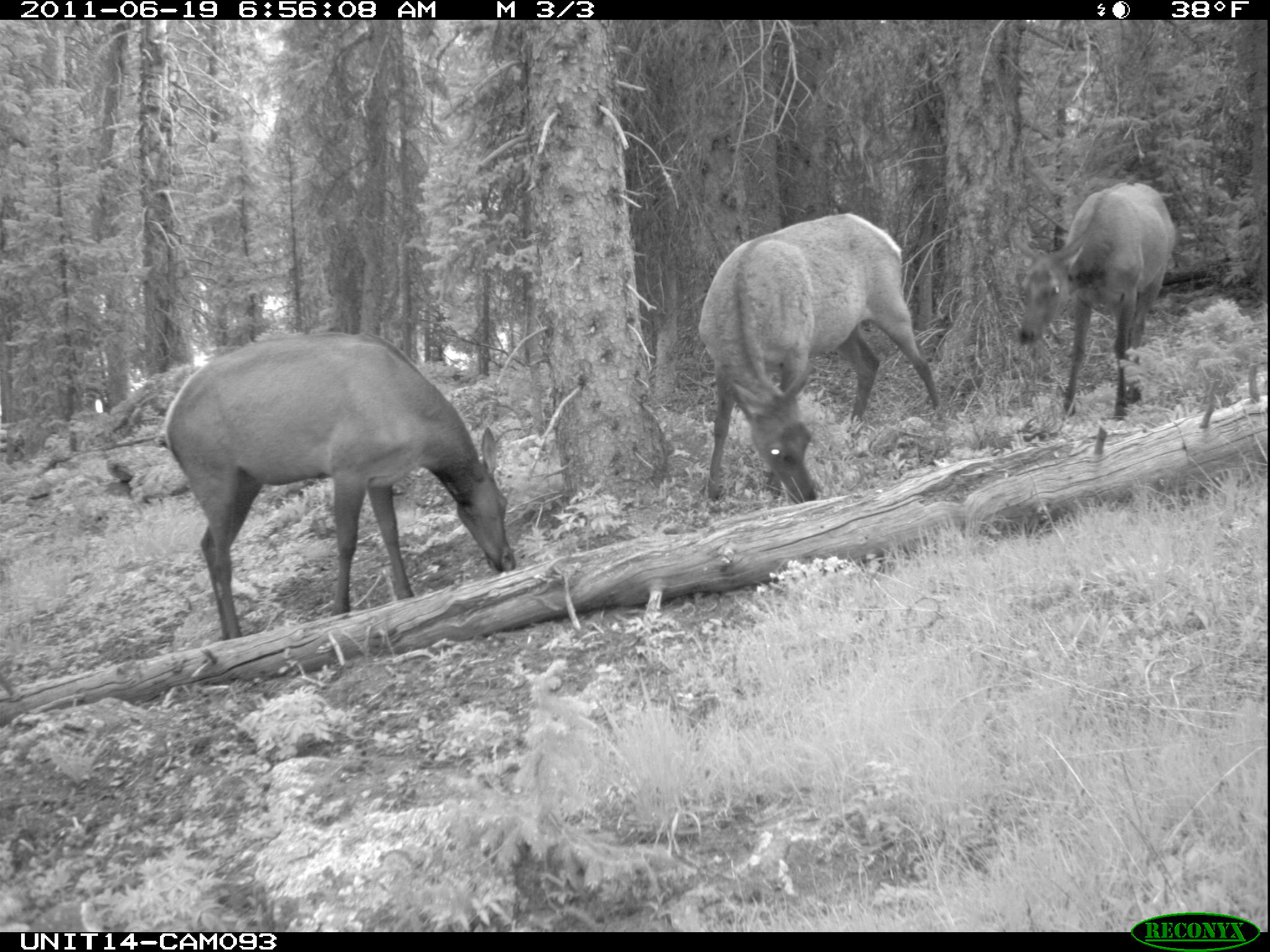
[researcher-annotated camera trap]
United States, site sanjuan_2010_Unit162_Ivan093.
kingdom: Animalia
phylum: Chordata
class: Mammalia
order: Artiodactyla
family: Cervidae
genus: Cervus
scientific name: Cervus elaphus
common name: red deer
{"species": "Cervus elaphus (red deer)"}